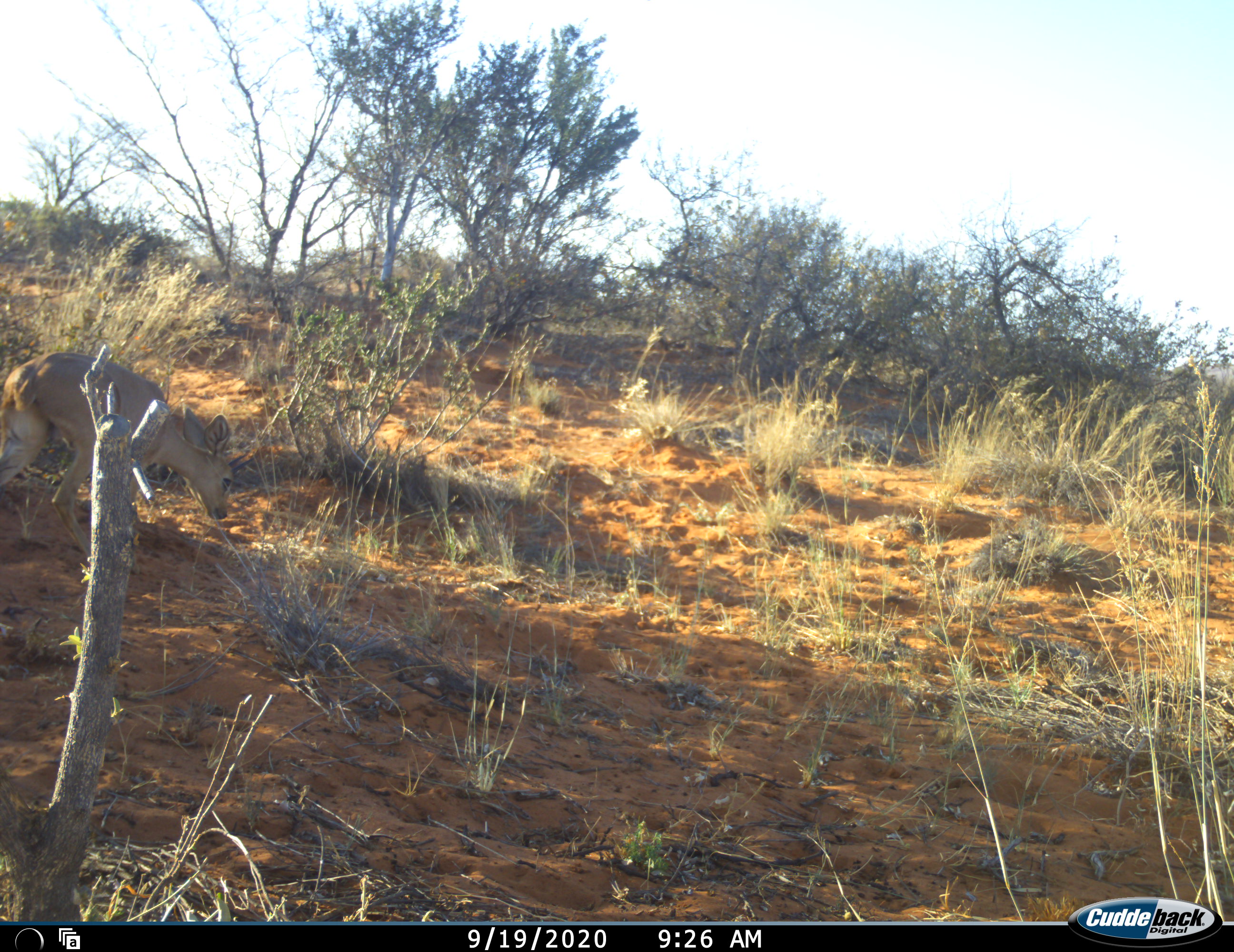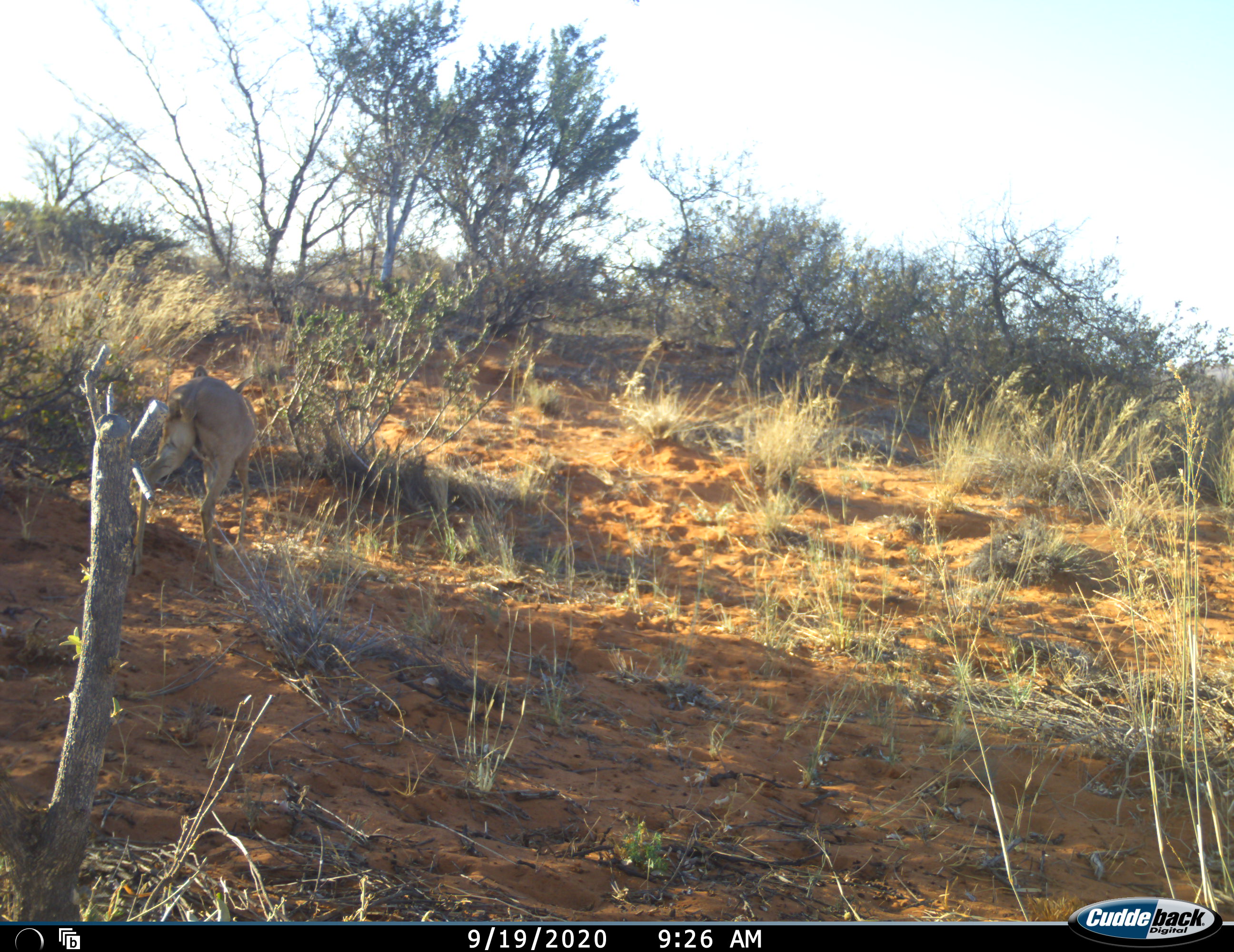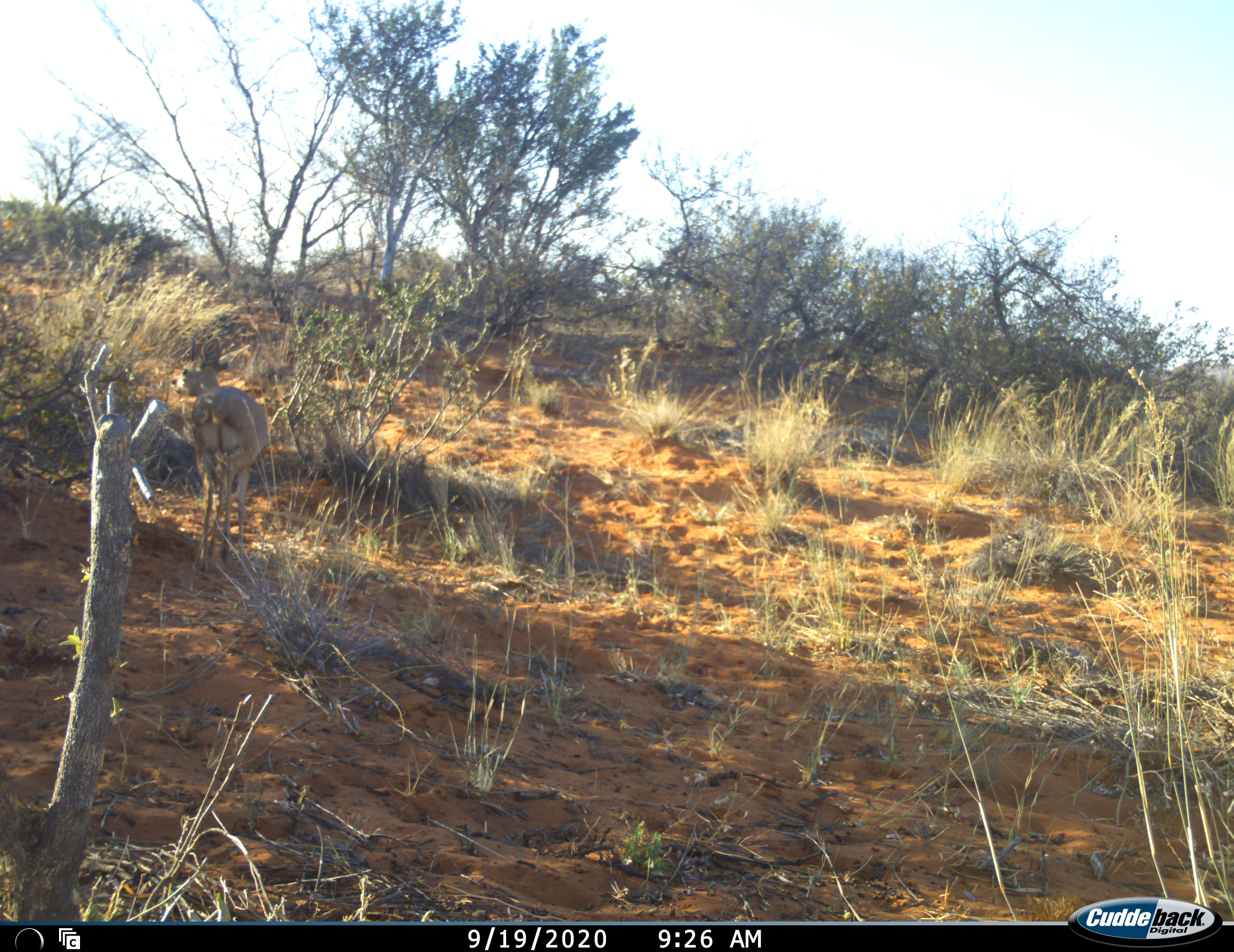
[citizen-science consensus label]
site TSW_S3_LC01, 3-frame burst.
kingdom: Animalia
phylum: Chordata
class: Mammalia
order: Artiodactyla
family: Bovidae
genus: Raphicerus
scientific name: Raphicerus campestris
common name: steenbok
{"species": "steenbok (Raphicerus campestris)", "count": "1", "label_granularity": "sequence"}